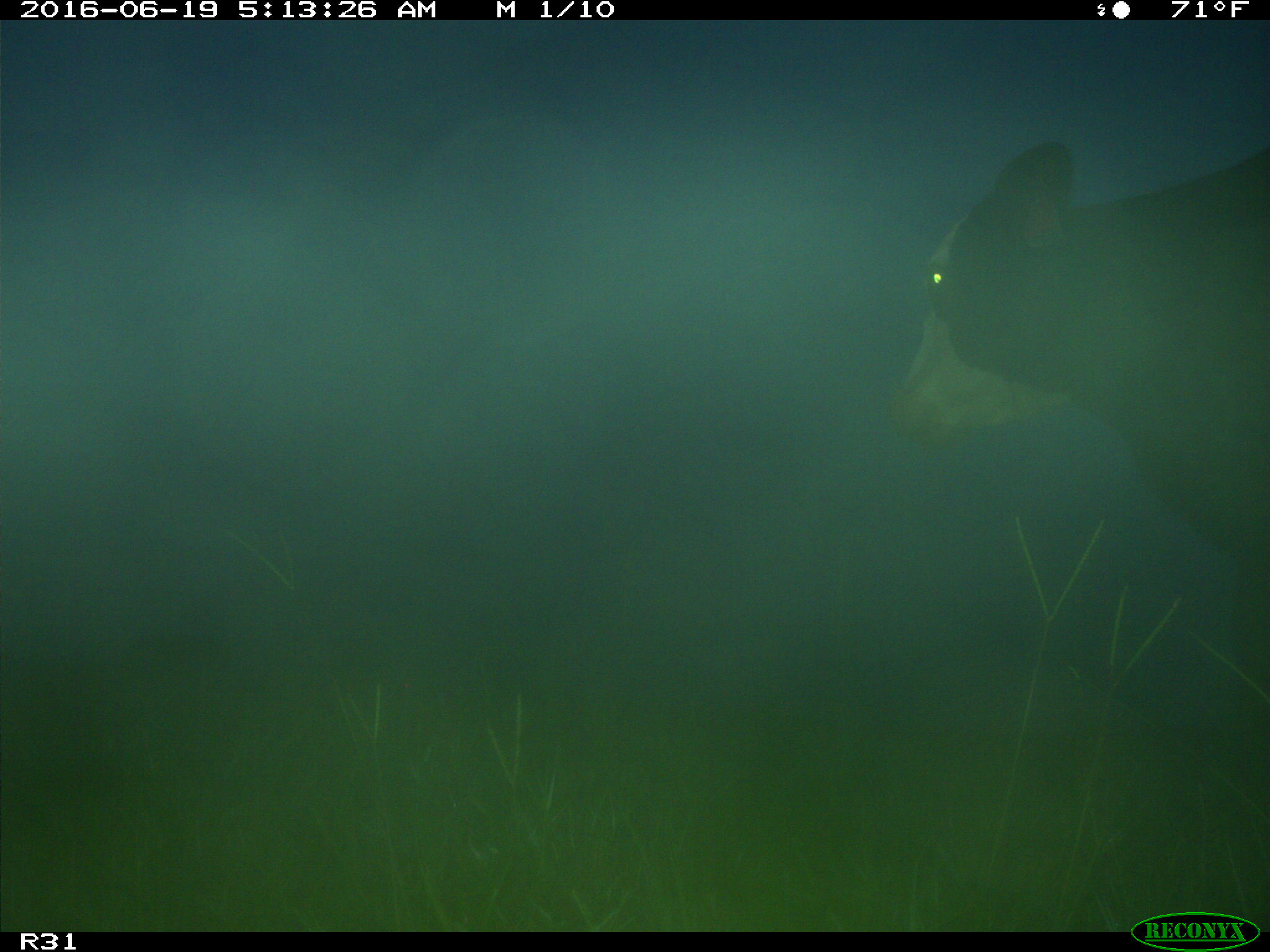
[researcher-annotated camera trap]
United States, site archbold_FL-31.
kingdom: Animalia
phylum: Chordata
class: Mammalia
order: Artiodactyla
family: Bovidae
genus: Bos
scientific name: Bos taurus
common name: domestic cow